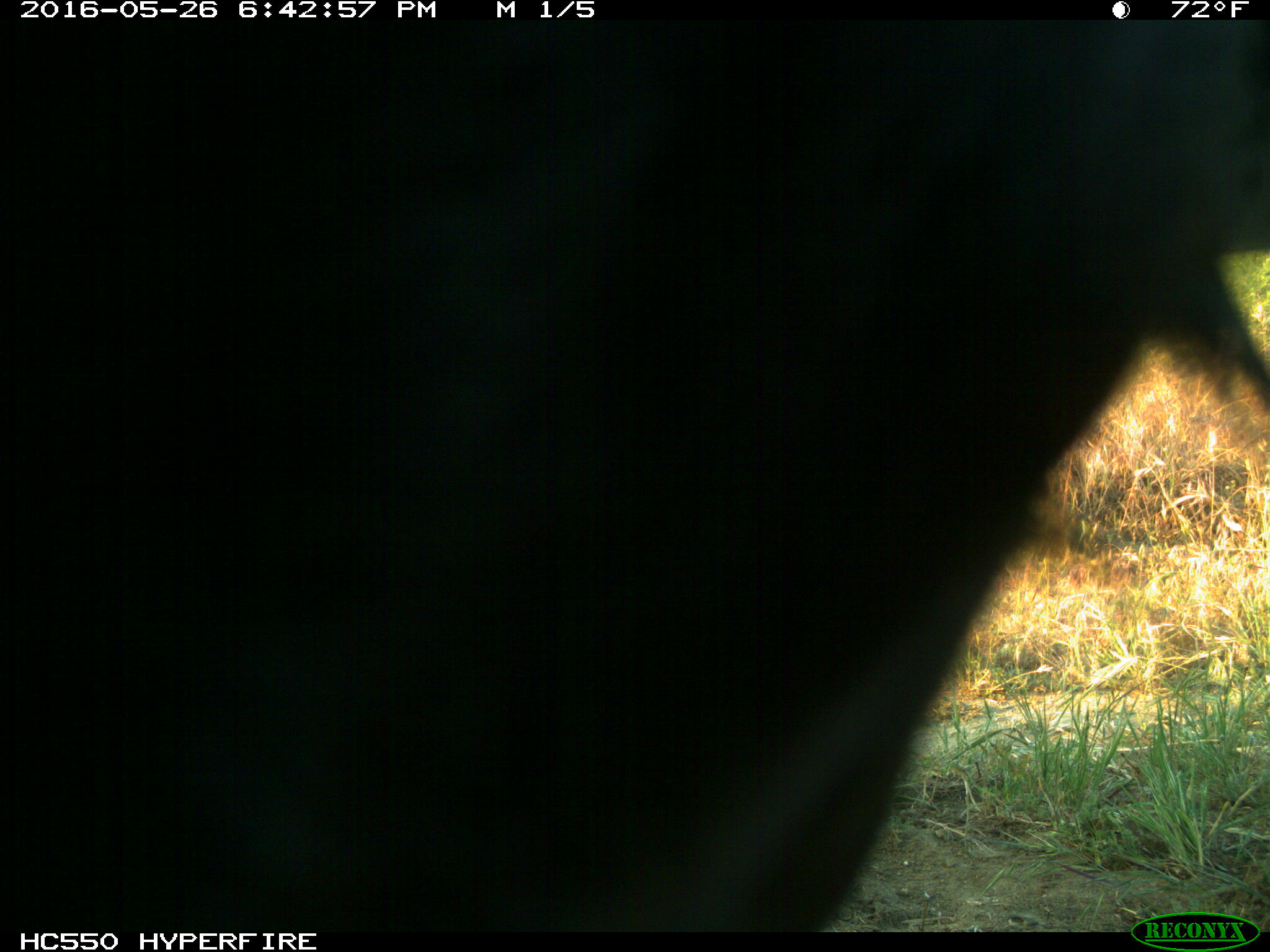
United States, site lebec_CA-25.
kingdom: Animalia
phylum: Chordata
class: Mammalia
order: Artiodactyla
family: Bovidae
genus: Bos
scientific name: Bos taurus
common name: domestic cow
Bos taurus (domestic cow).